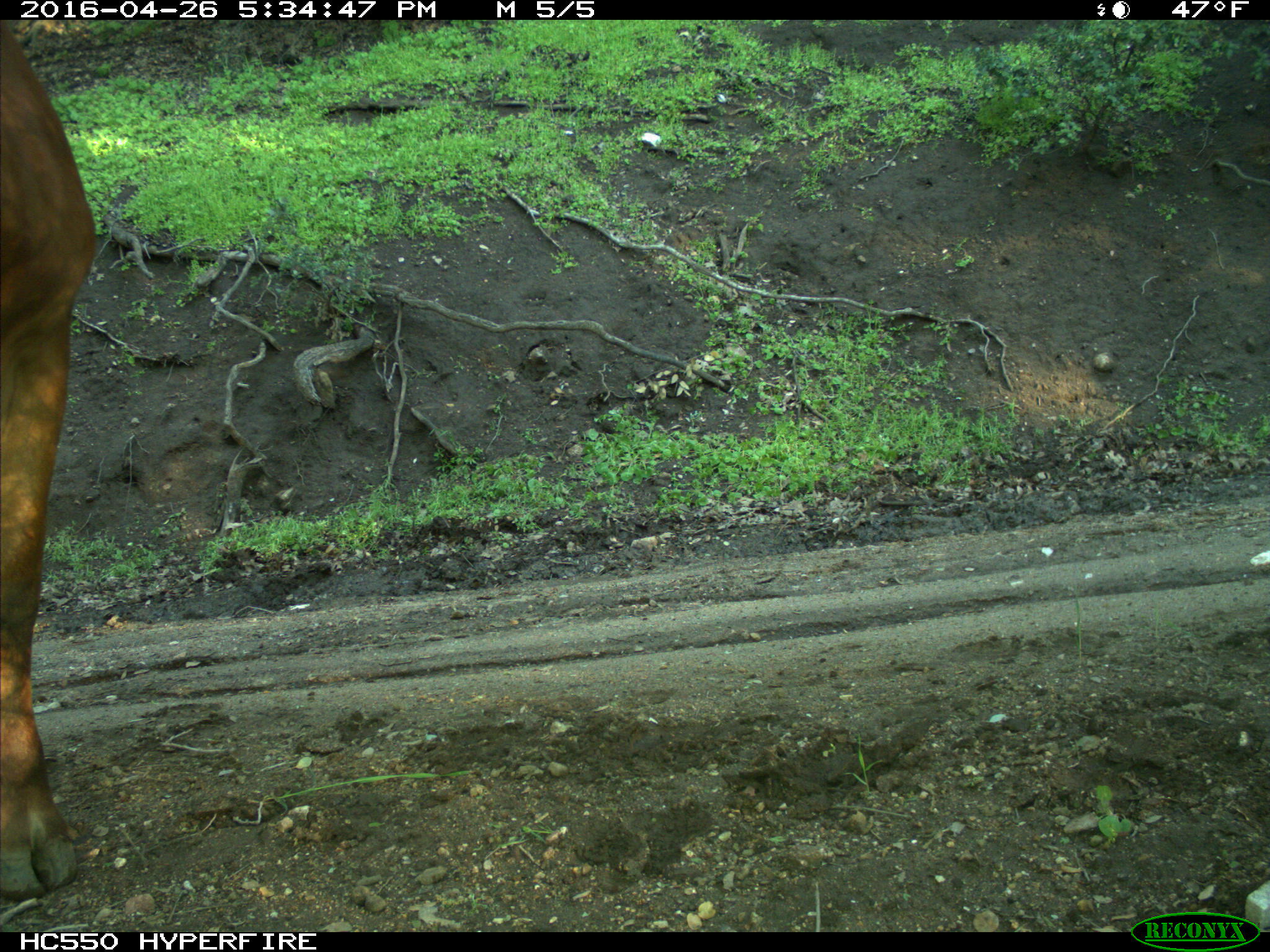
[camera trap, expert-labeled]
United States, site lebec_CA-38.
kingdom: Animalia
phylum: Chordata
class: Mammalia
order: Artiodactyla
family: Bovidae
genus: Bos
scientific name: Bos taurus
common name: domestic cow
Bos taurus (domestic cow).